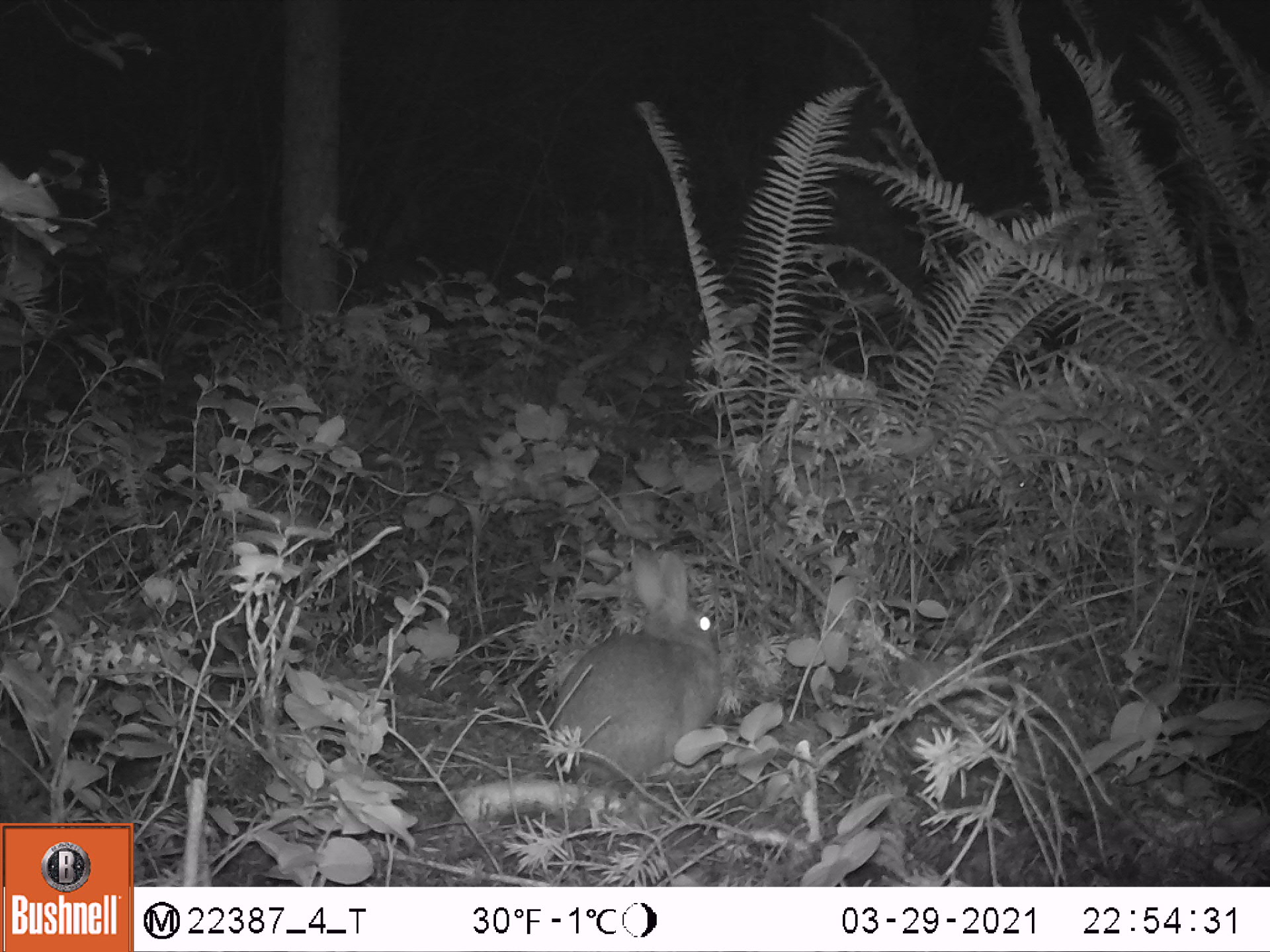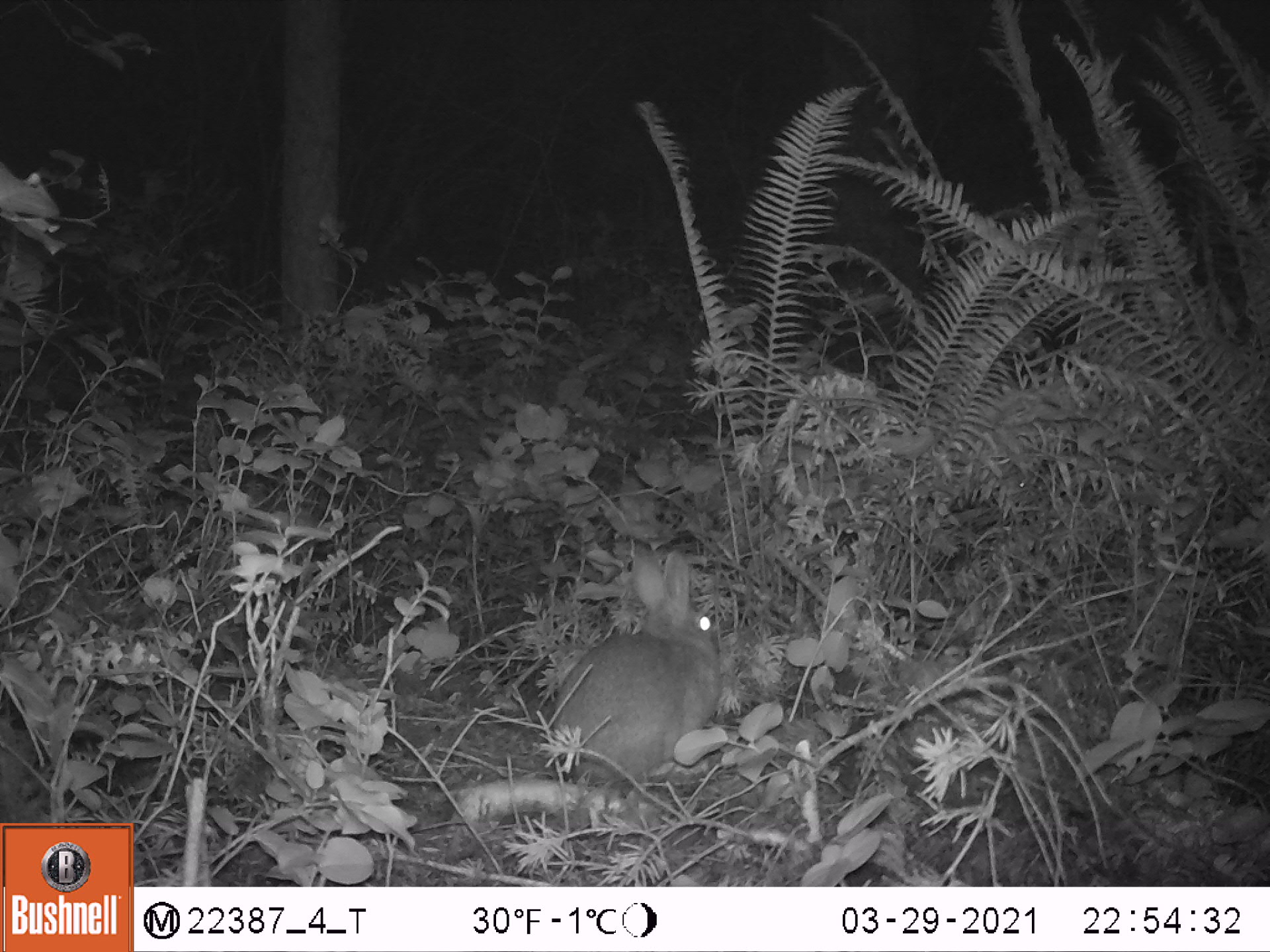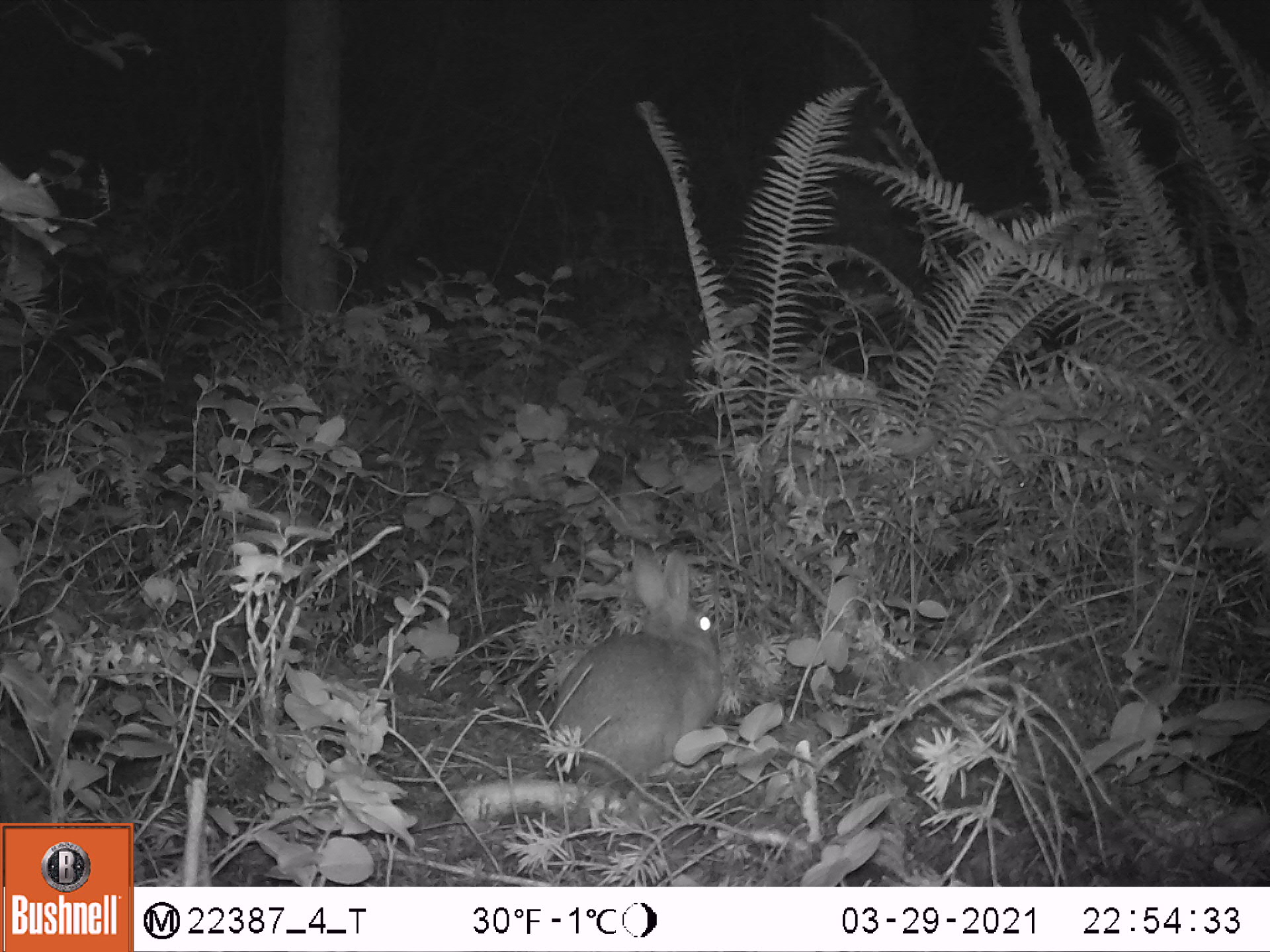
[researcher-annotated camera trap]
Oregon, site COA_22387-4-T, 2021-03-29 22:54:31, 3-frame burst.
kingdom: Animalia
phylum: Chordata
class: Mammalia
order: Lagomorpha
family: Leporidae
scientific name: Leporidae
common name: hares and rabbits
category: leporidae family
Leporidae family (hares and rabbits) (Leporidae).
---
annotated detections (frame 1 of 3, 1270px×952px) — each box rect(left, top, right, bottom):
leporidae family: rect(549, 542, 729, 795)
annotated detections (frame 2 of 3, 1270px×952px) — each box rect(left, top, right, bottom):
leporidae family: rect(551, 537, 720, 786)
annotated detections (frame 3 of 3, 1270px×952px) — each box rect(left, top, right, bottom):
leporidae family: rect(544, 542, 732, 788)